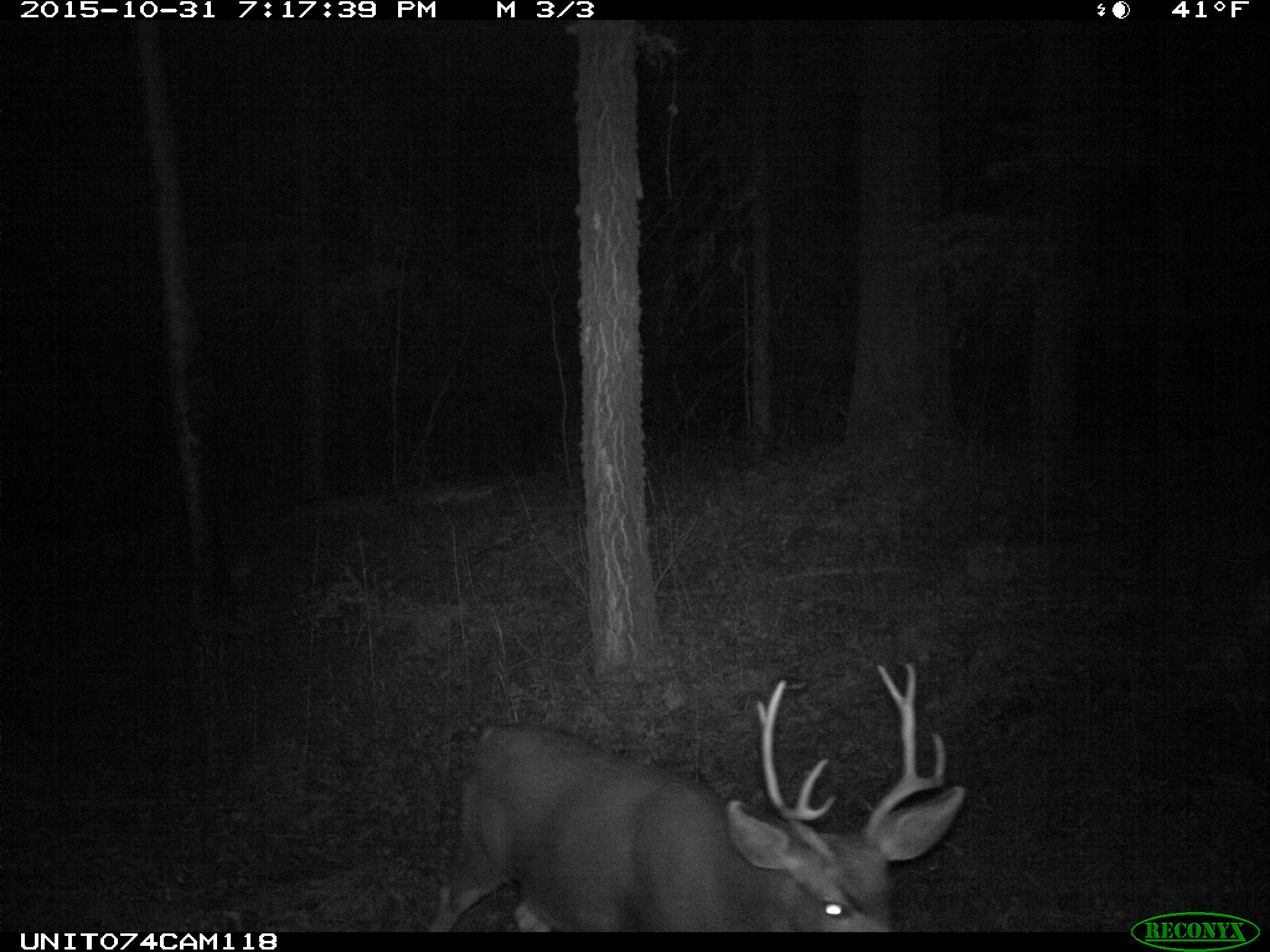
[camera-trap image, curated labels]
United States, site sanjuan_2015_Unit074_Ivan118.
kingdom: Animalia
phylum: Chordata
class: Mammalia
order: Artiodactyla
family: Cervidae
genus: Odocoileus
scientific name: Odocoileus hemionus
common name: mule deer